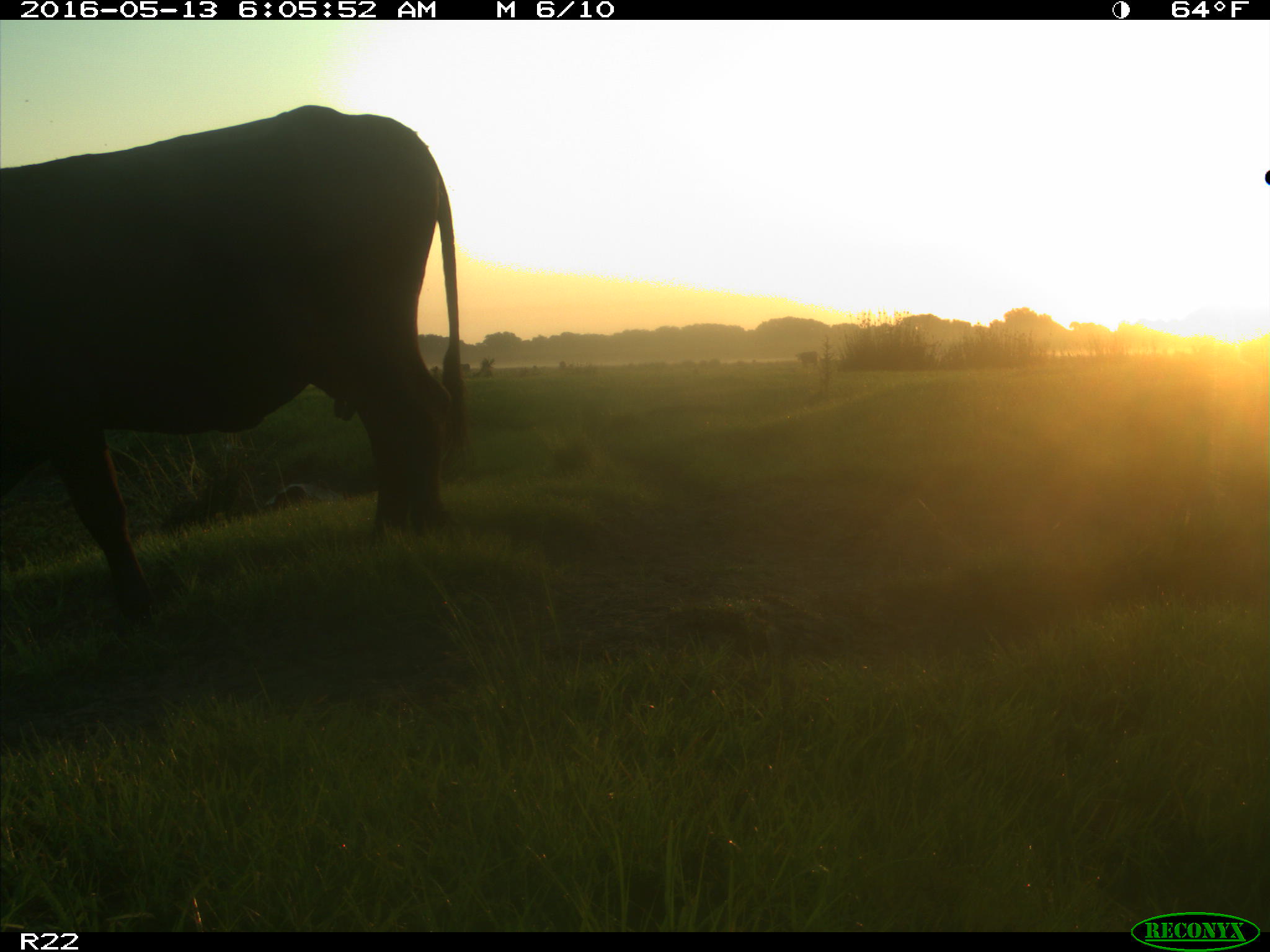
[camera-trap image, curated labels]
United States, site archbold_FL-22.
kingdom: Animalia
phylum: Chordata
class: Mammalia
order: Artiodactyla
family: Bovidae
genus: Bos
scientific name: Bos taurus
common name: domestic cow